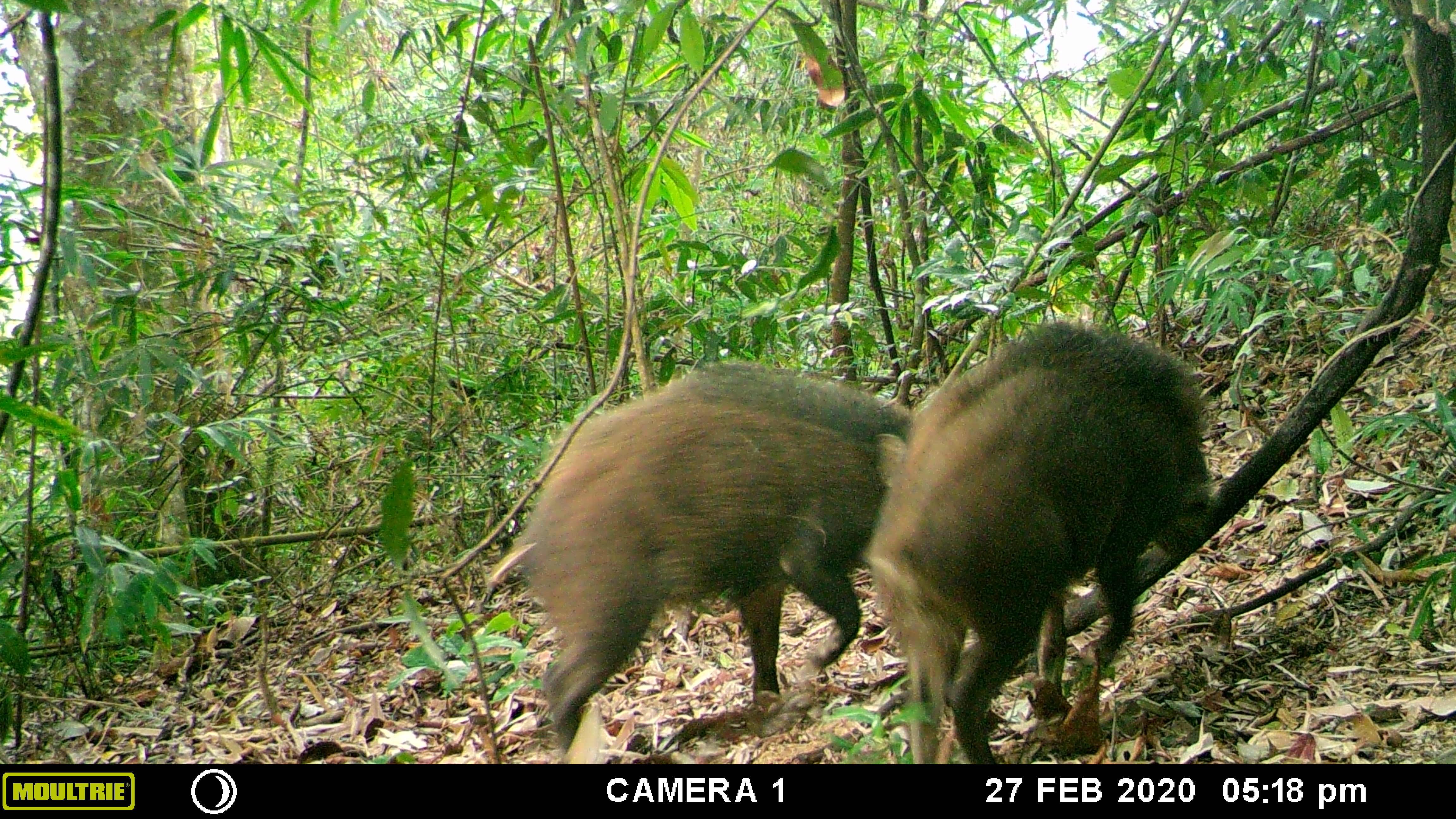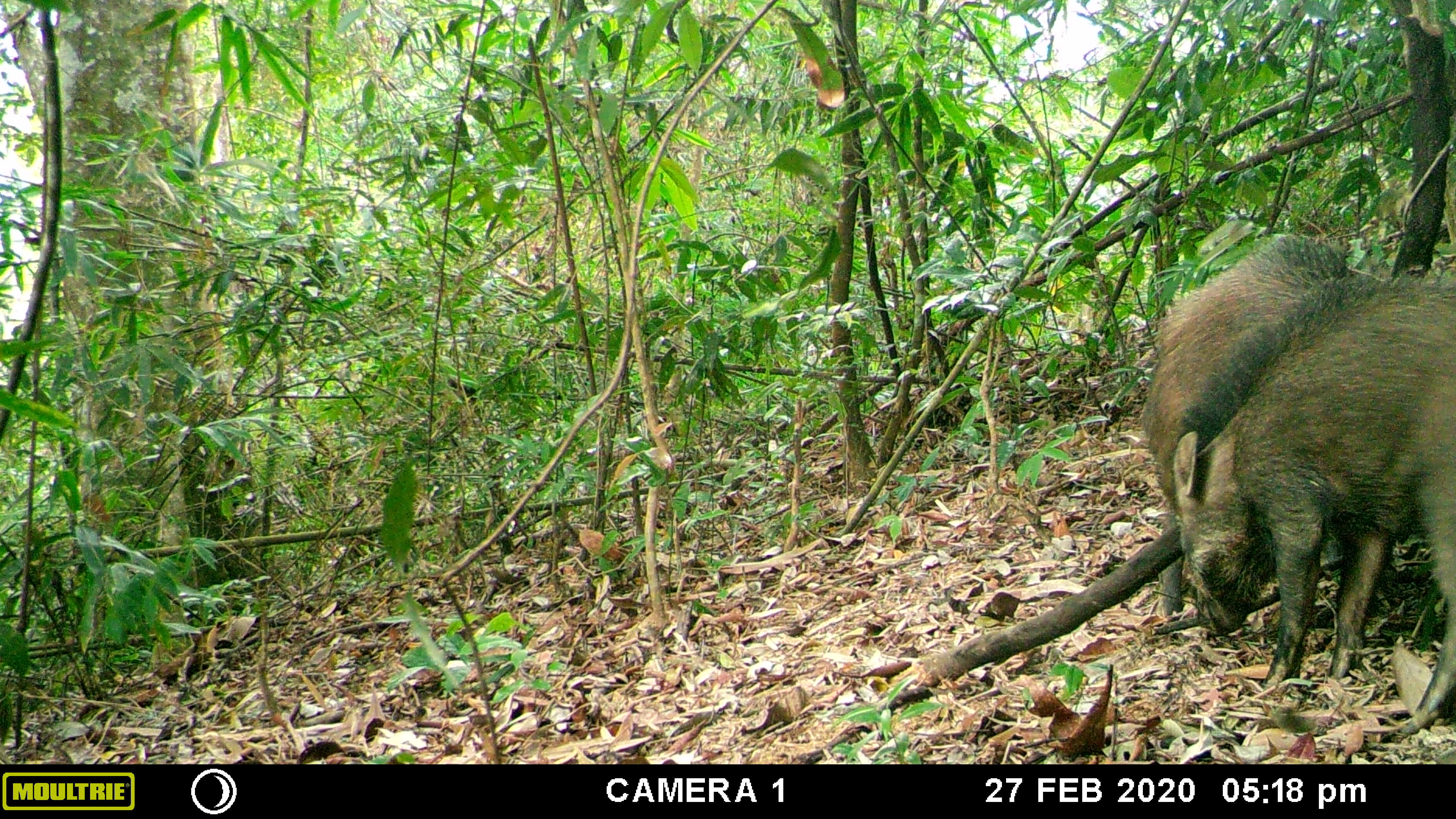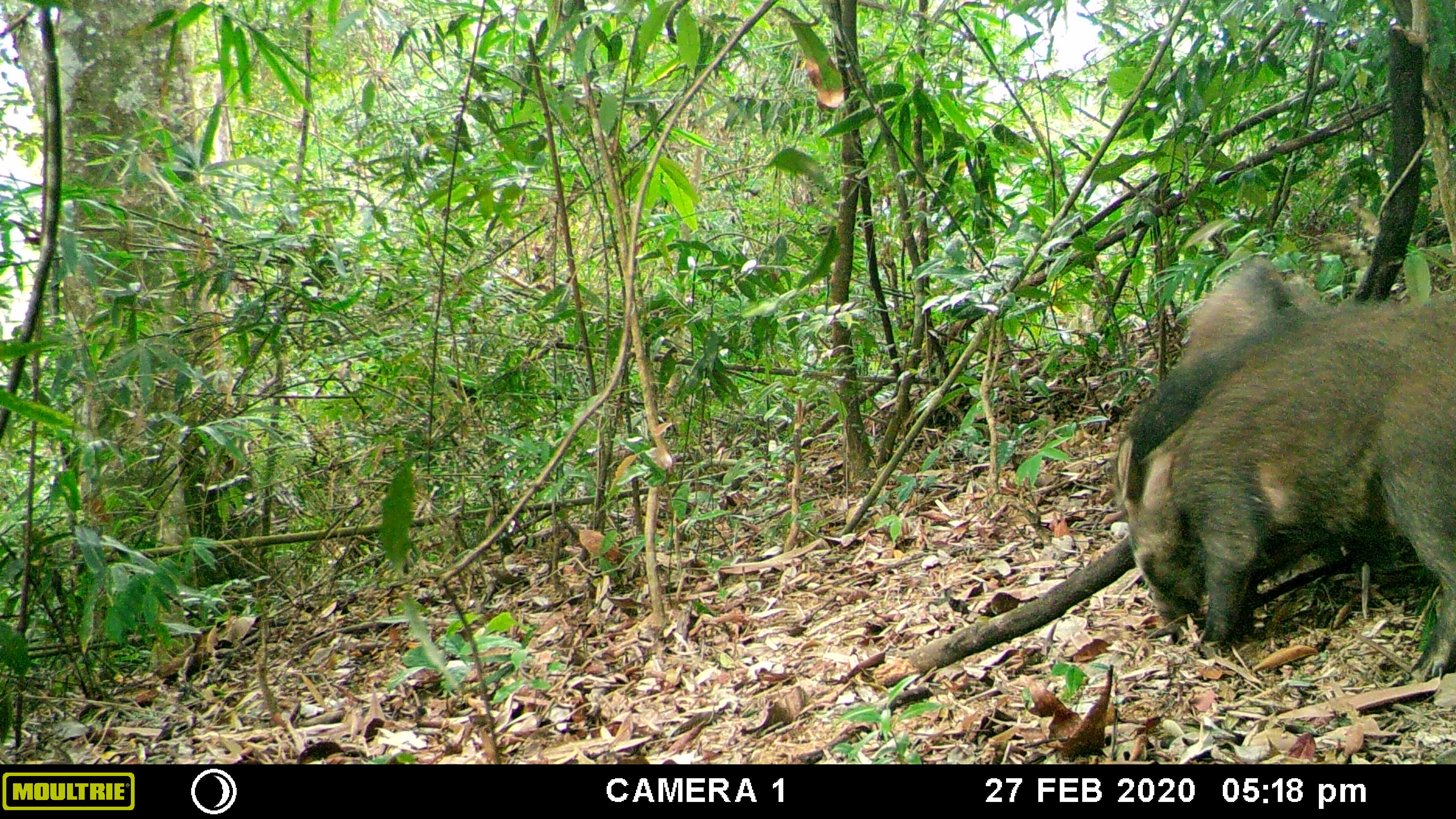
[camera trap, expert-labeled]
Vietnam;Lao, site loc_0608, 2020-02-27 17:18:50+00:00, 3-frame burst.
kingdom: Animalia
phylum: Chordata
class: Mammalia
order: Artiodactyla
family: Suidae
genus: Sus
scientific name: Sus scrofa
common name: eurasian wild pig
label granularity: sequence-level